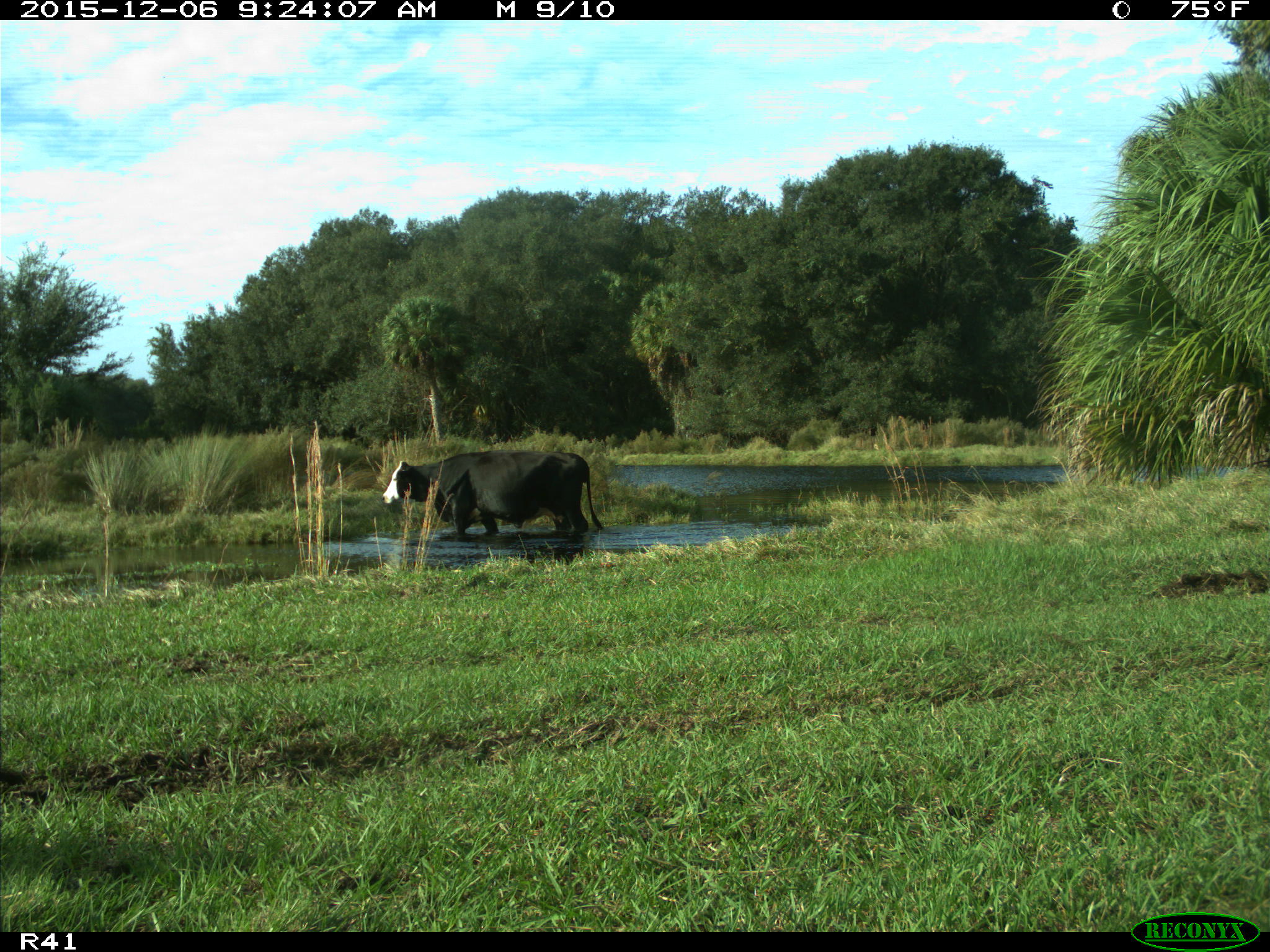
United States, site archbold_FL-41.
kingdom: Animalia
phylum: Chordata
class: Mammalia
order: Artiodactyla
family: Bovidae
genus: Bos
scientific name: Bos taurus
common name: domestic cow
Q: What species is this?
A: Bos taurus (domestic cow).